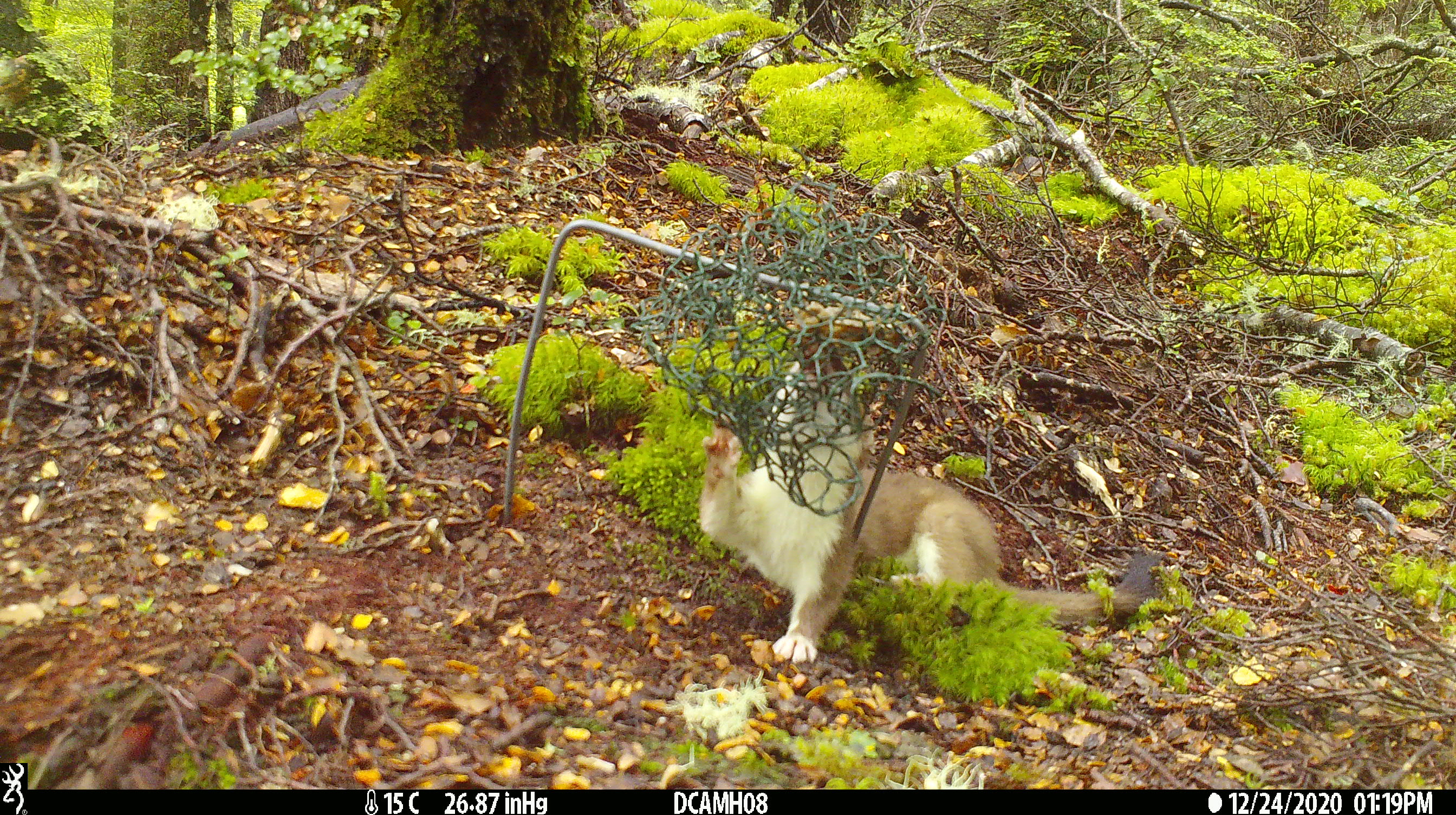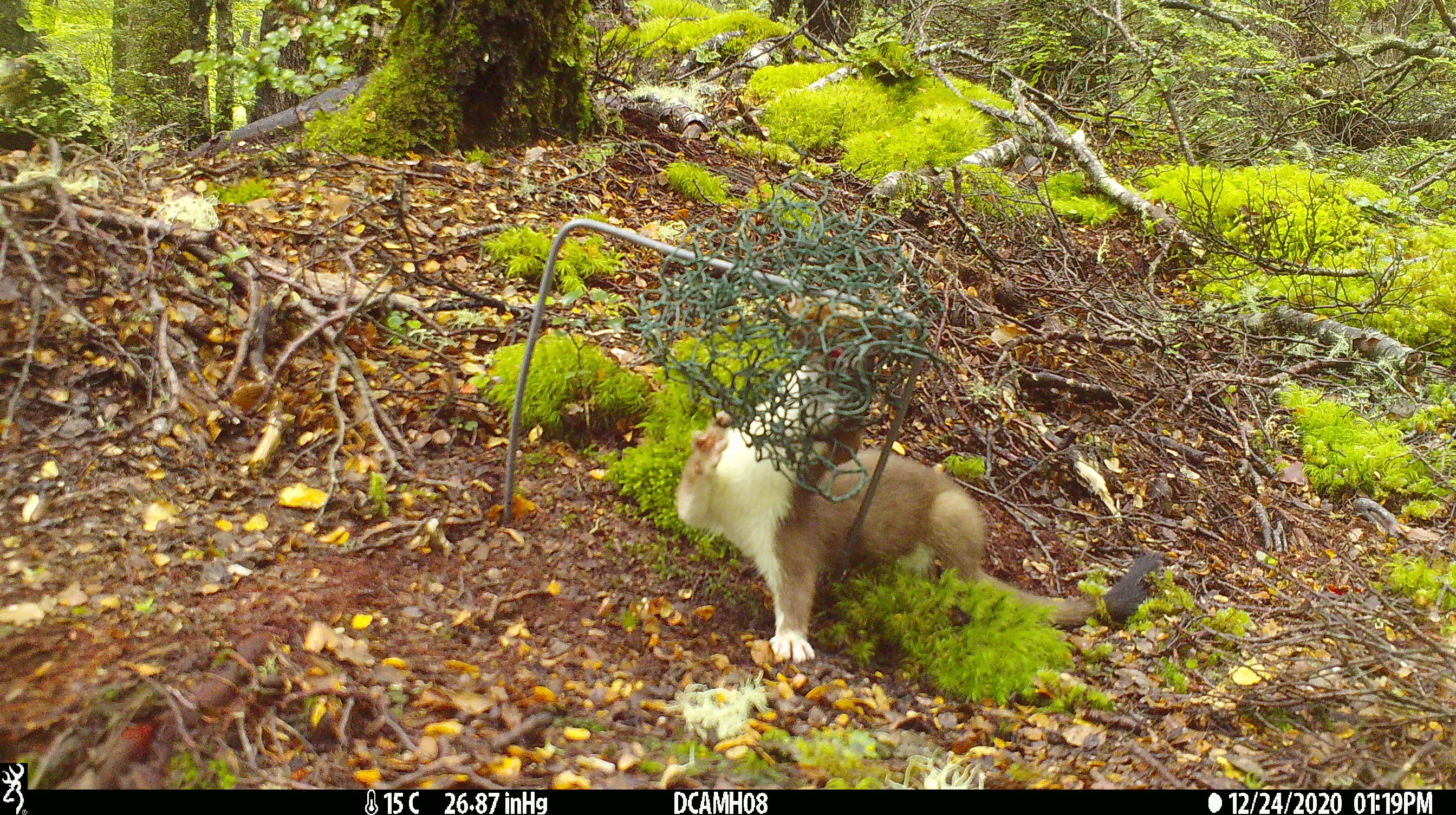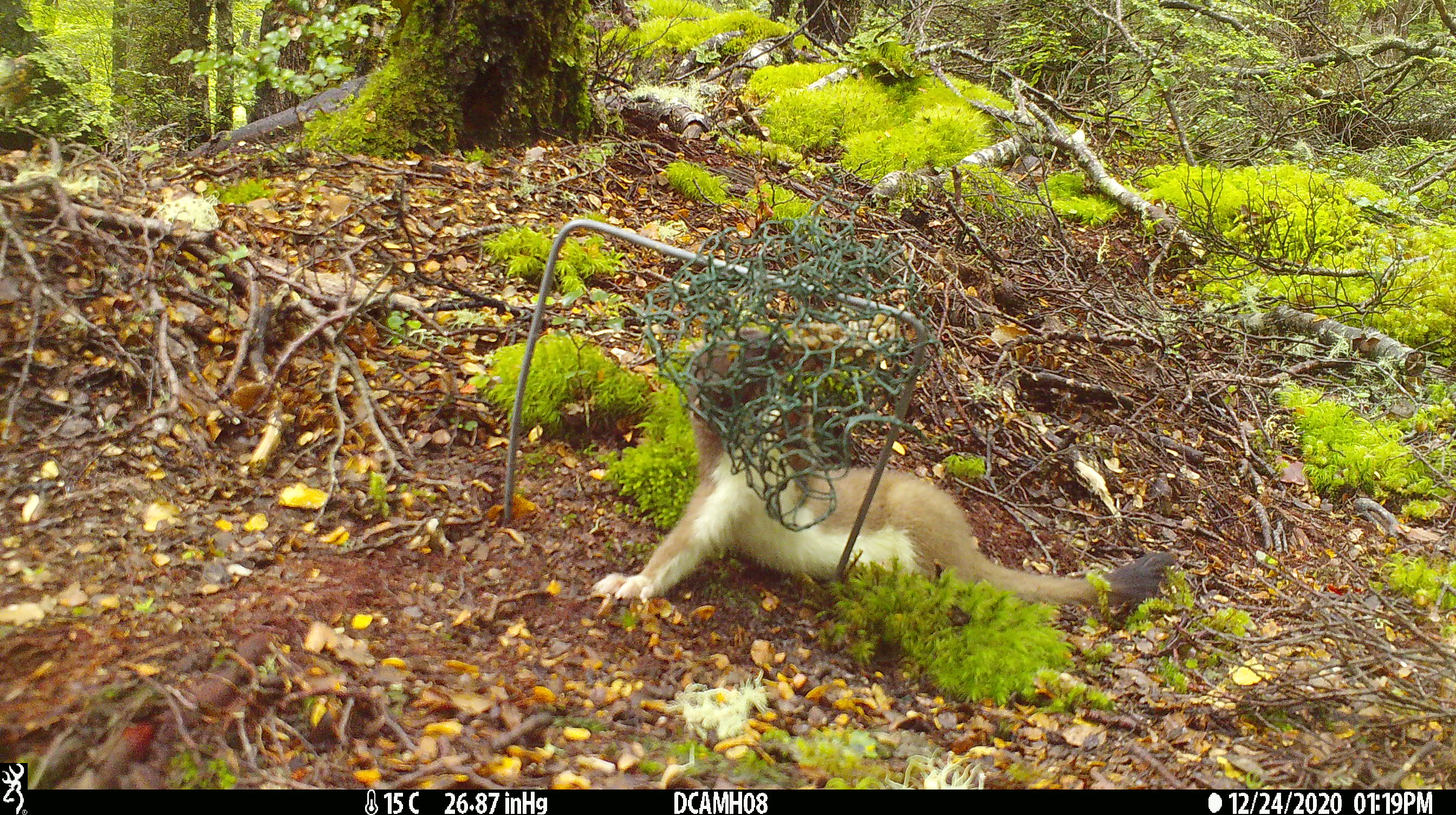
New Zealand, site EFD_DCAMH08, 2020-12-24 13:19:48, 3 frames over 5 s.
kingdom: Animalia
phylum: Chordata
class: Mammalia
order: Carnivora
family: Mustelidae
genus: Mustela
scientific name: Mustela erminea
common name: stoat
Stoat (Mustela erminea).